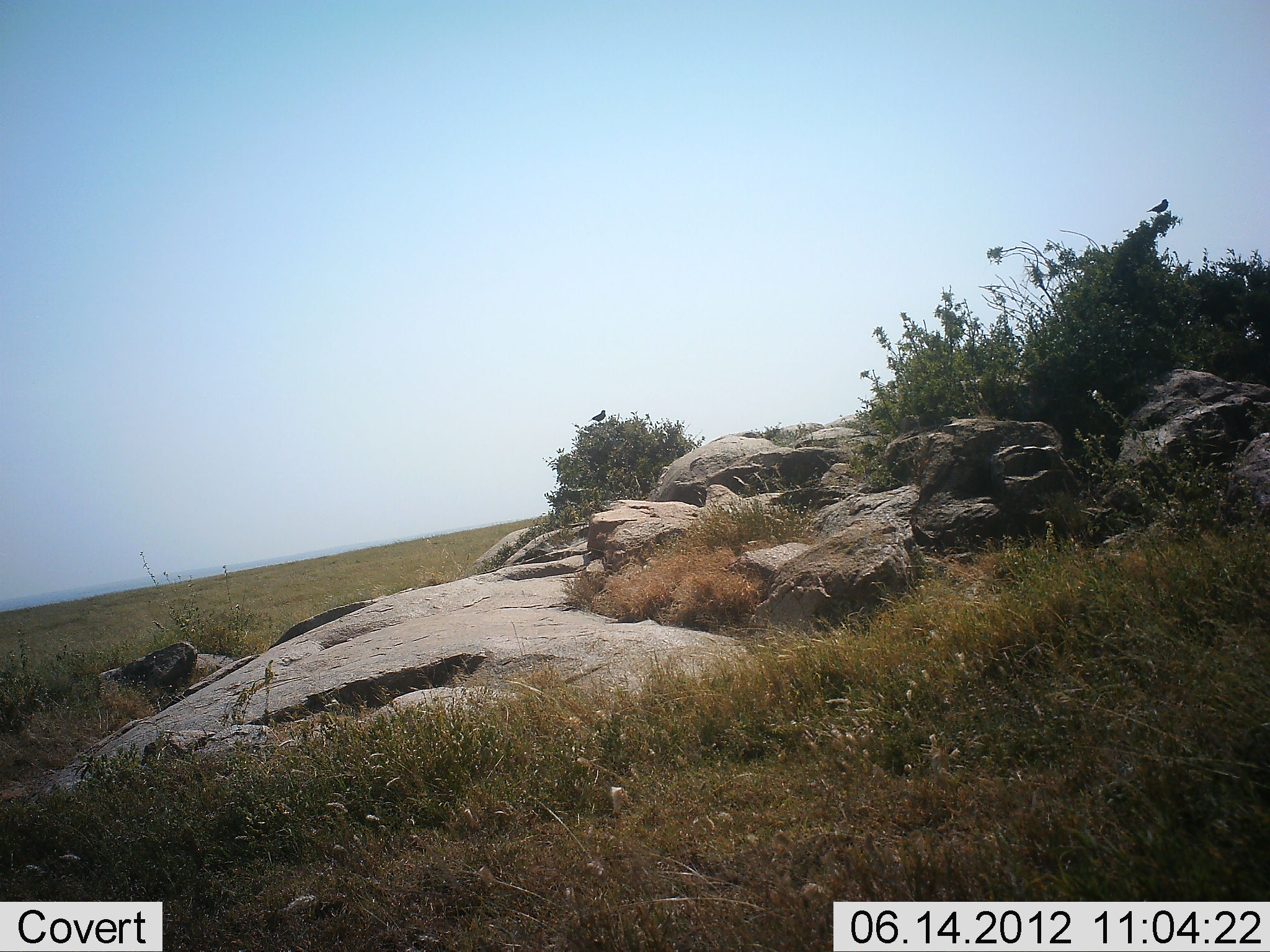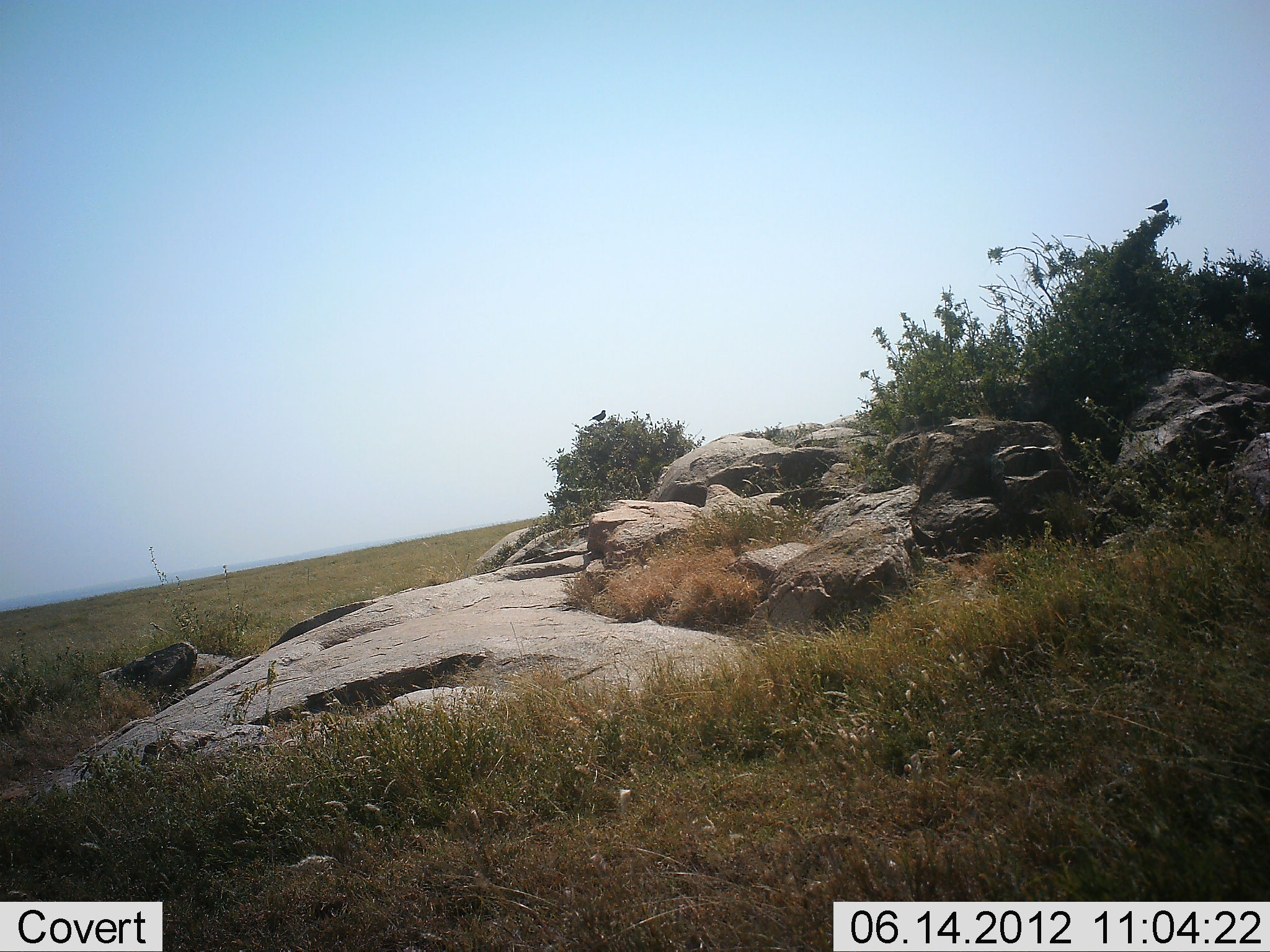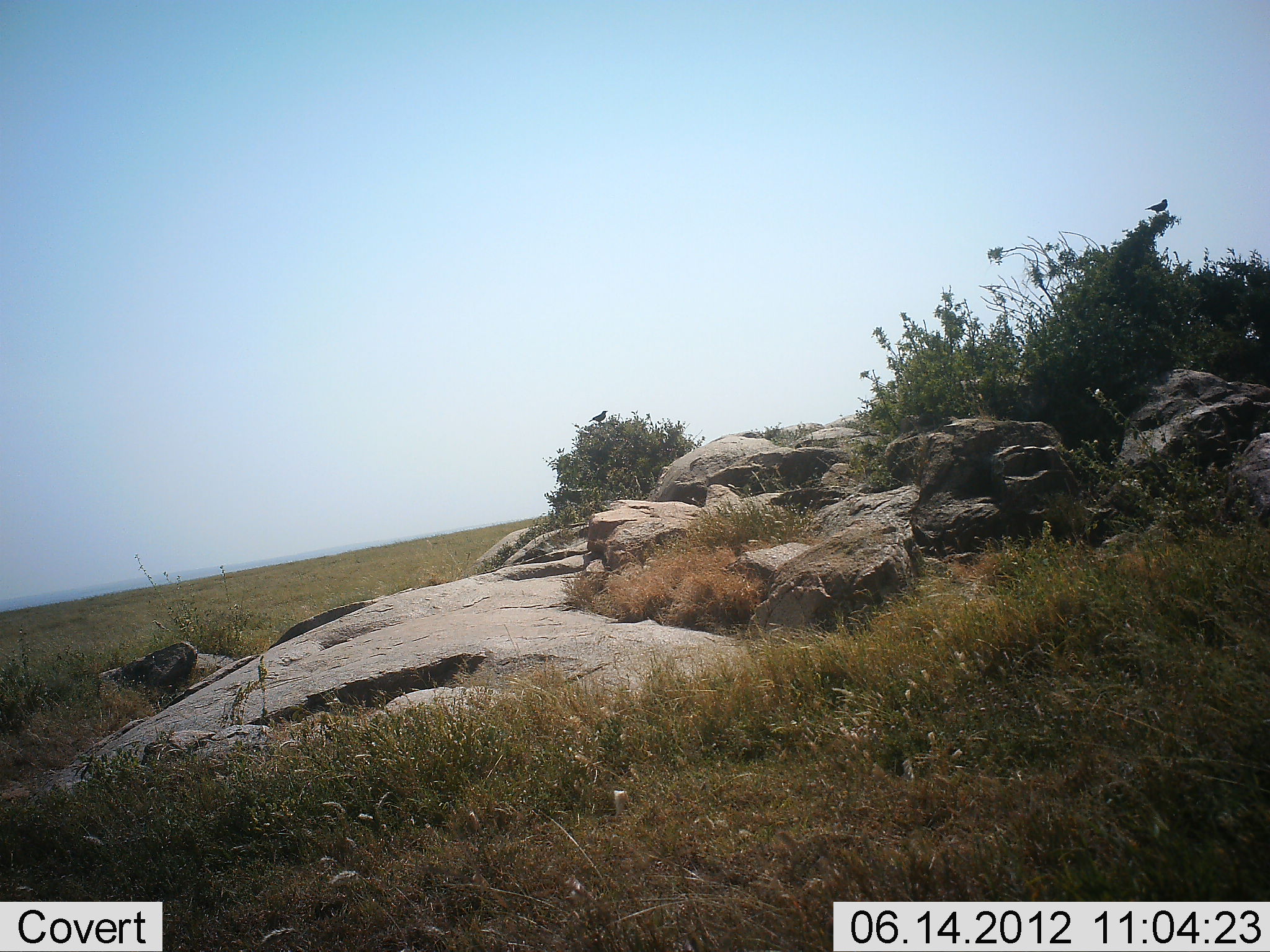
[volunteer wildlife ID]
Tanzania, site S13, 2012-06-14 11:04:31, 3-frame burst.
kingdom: Animalia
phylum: Chordata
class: Aves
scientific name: Aves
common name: bird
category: otherbird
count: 2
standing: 40%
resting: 60%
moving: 0%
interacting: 0%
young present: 0%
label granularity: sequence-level